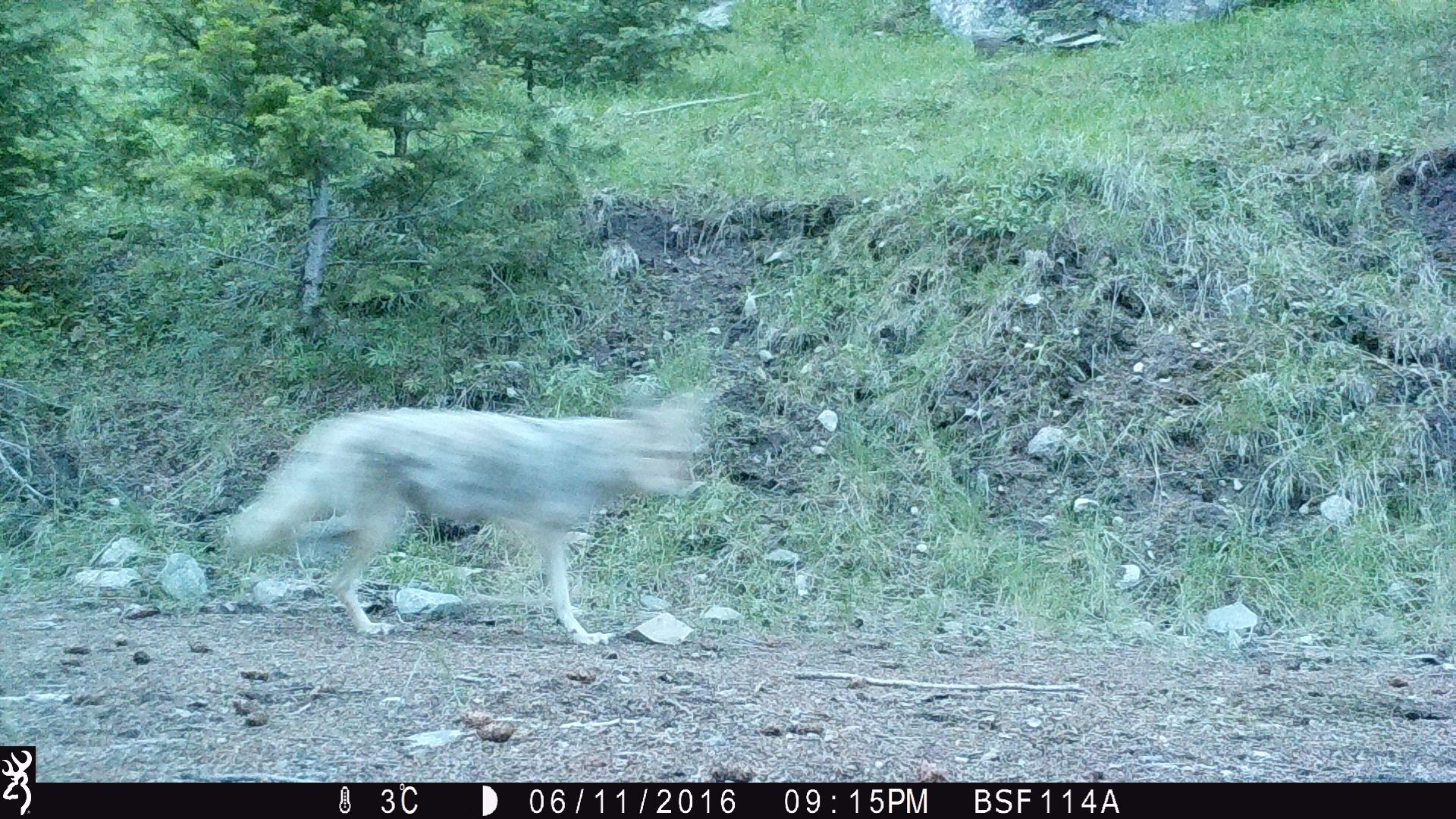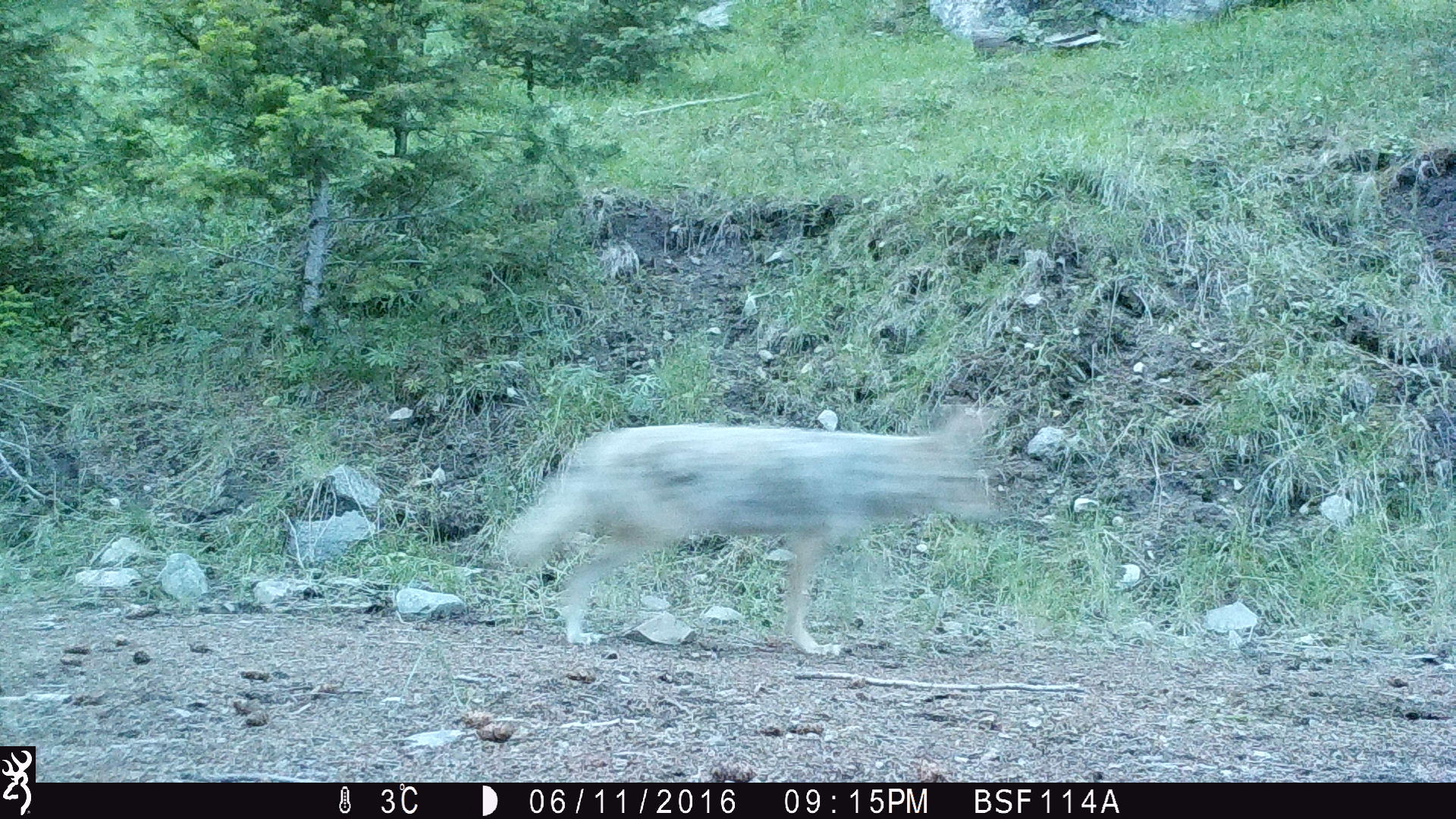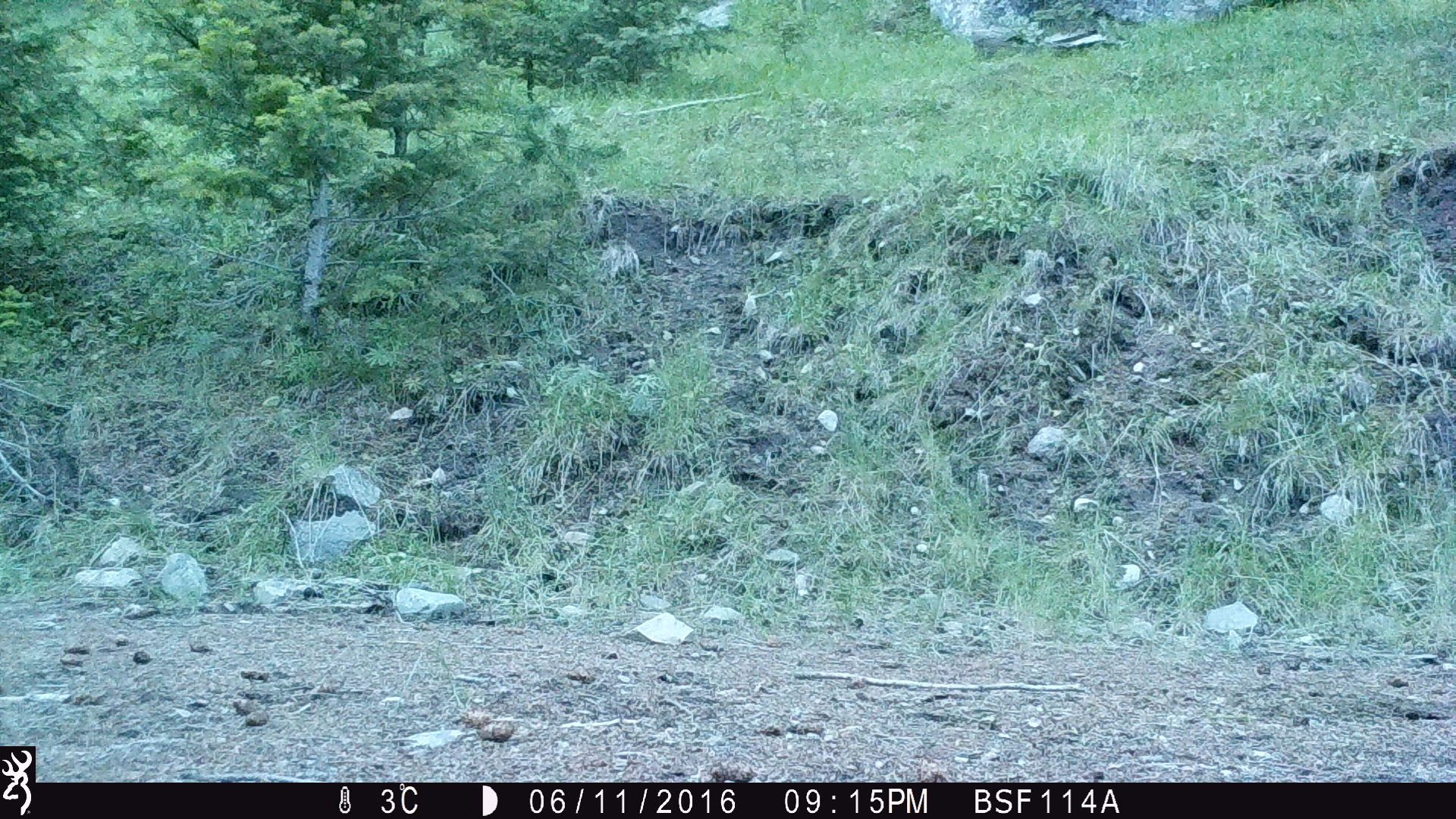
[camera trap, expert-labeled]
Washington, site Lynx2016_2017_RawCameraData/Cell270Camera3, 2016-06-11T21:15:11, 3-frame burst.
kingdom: Animalia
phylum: Chordata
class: Mammalia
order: Carnivora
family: Canidae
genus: Canis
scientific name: Canis latrans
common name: coyote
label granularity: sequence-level